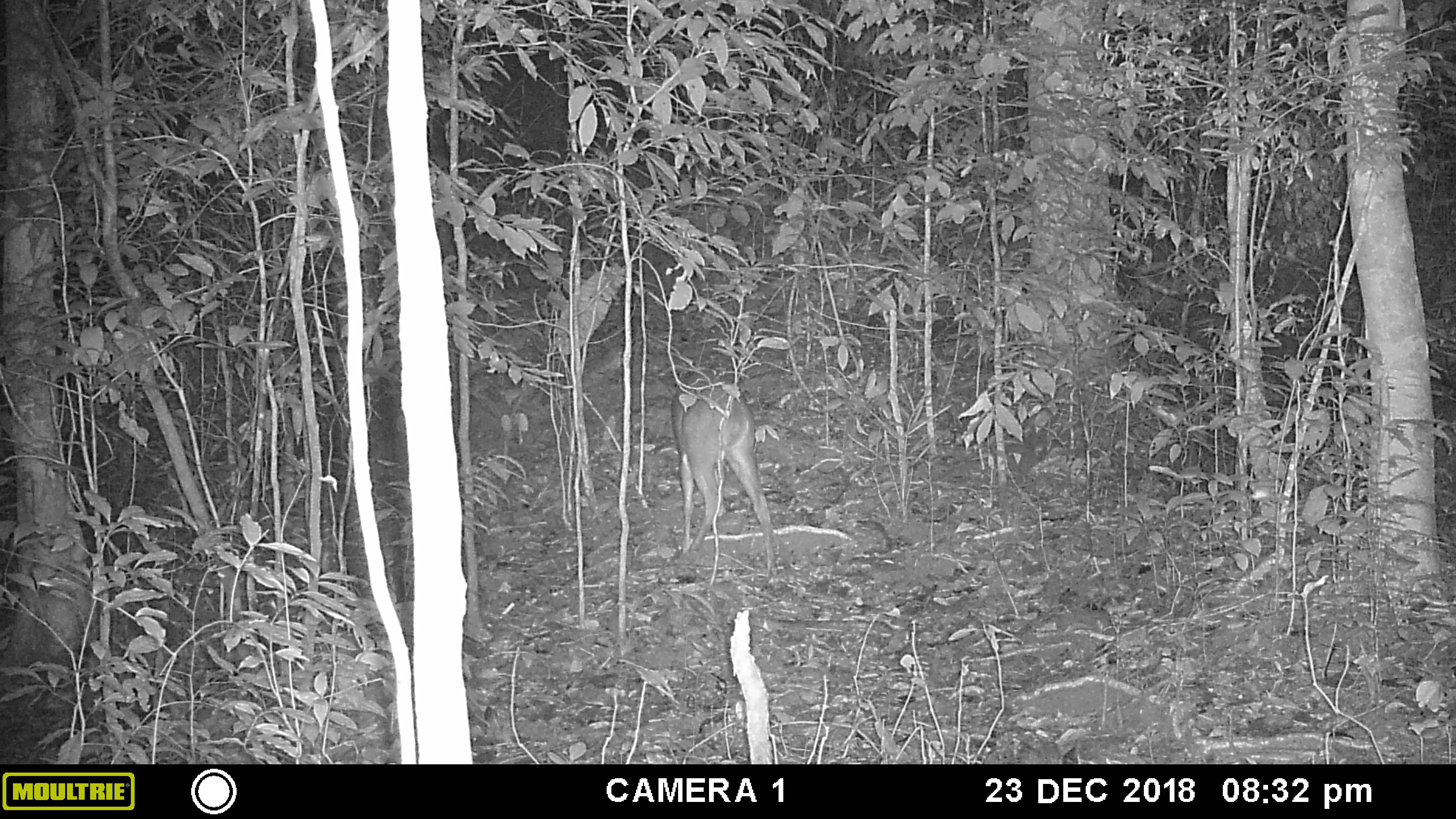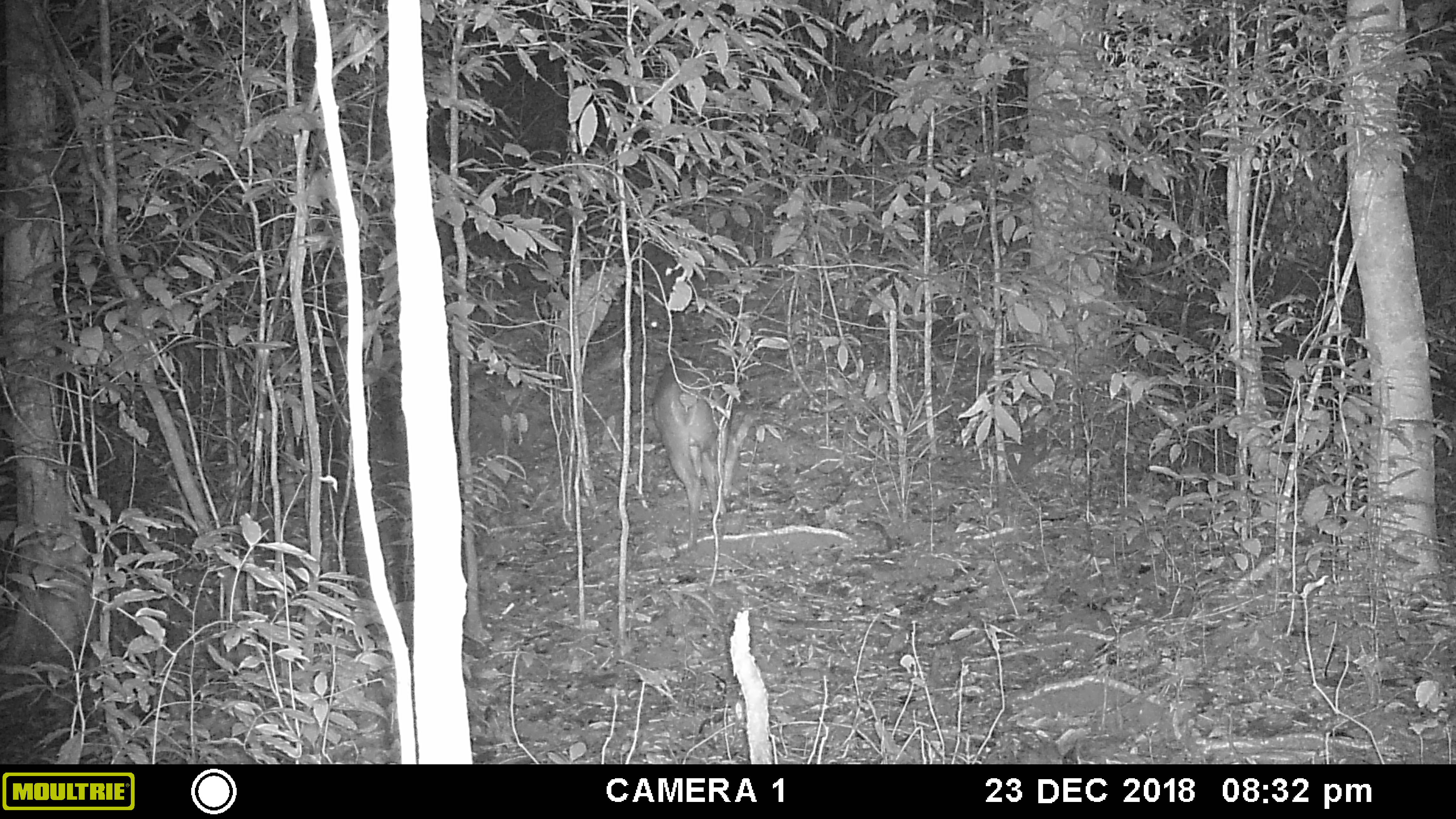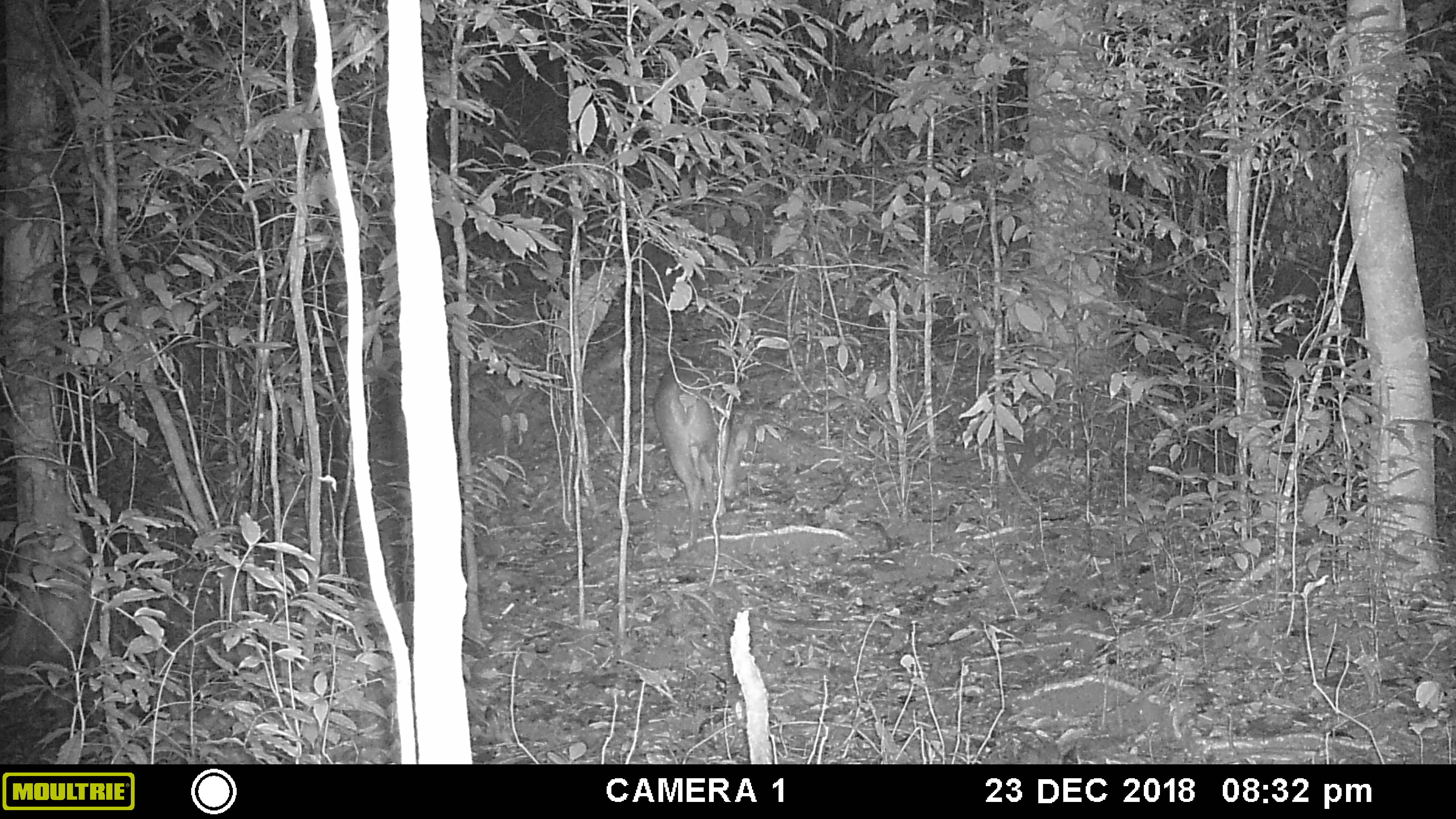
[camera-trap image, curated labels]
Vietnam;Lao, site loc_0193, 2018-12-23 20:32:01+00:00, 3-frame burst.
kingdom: Animalia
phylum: Chordata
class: Mammalia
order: Artiodactyla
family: Cervidae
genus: Muntiacus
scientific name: Muntiacus vuquangensis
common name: large-antlered muntjac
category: large antlered muntjac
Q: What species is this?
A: Large antlered muntjac (large-antlered muntjac) (Muntiacus vuquangensis).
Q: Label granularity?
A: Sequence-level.